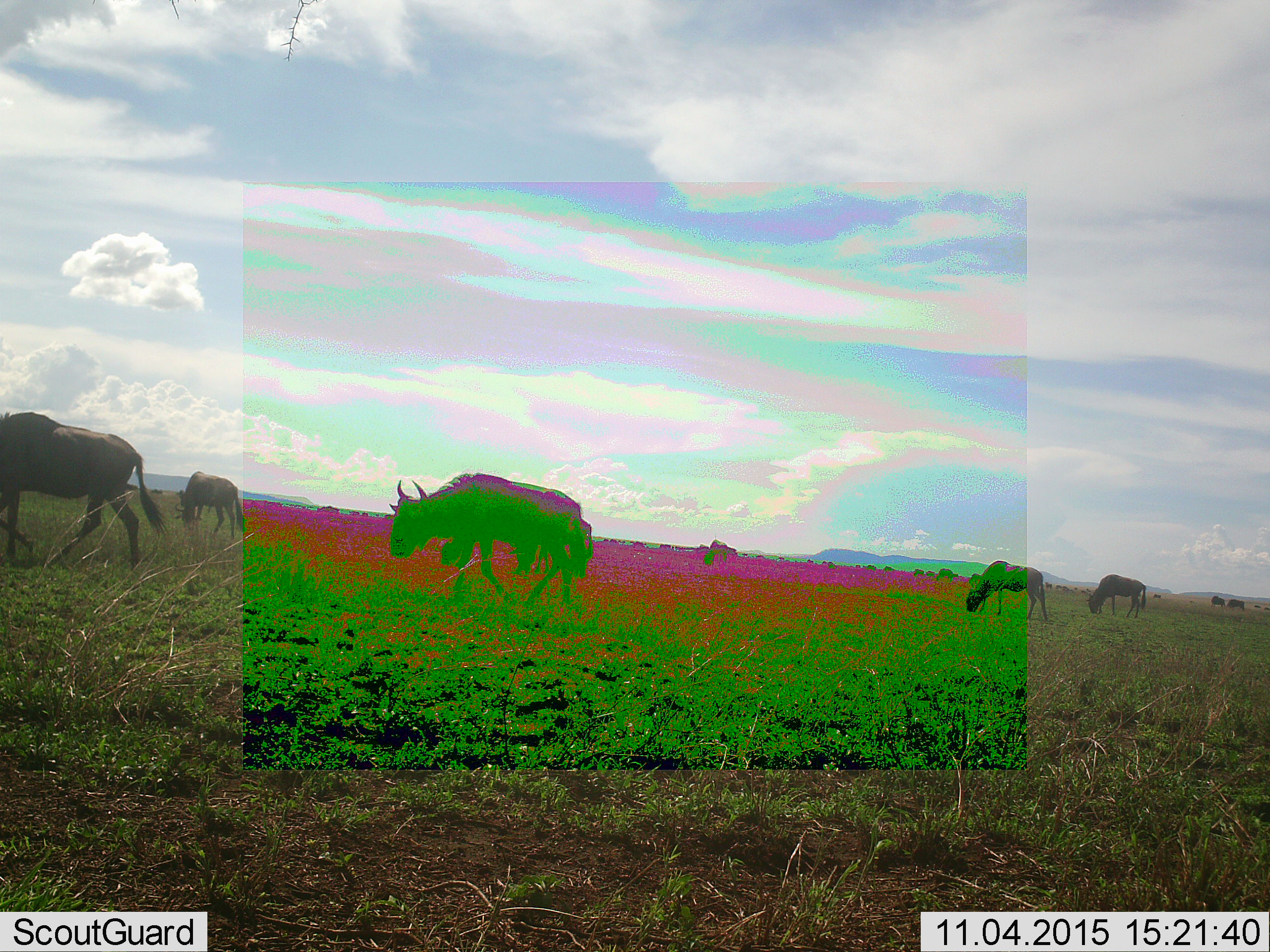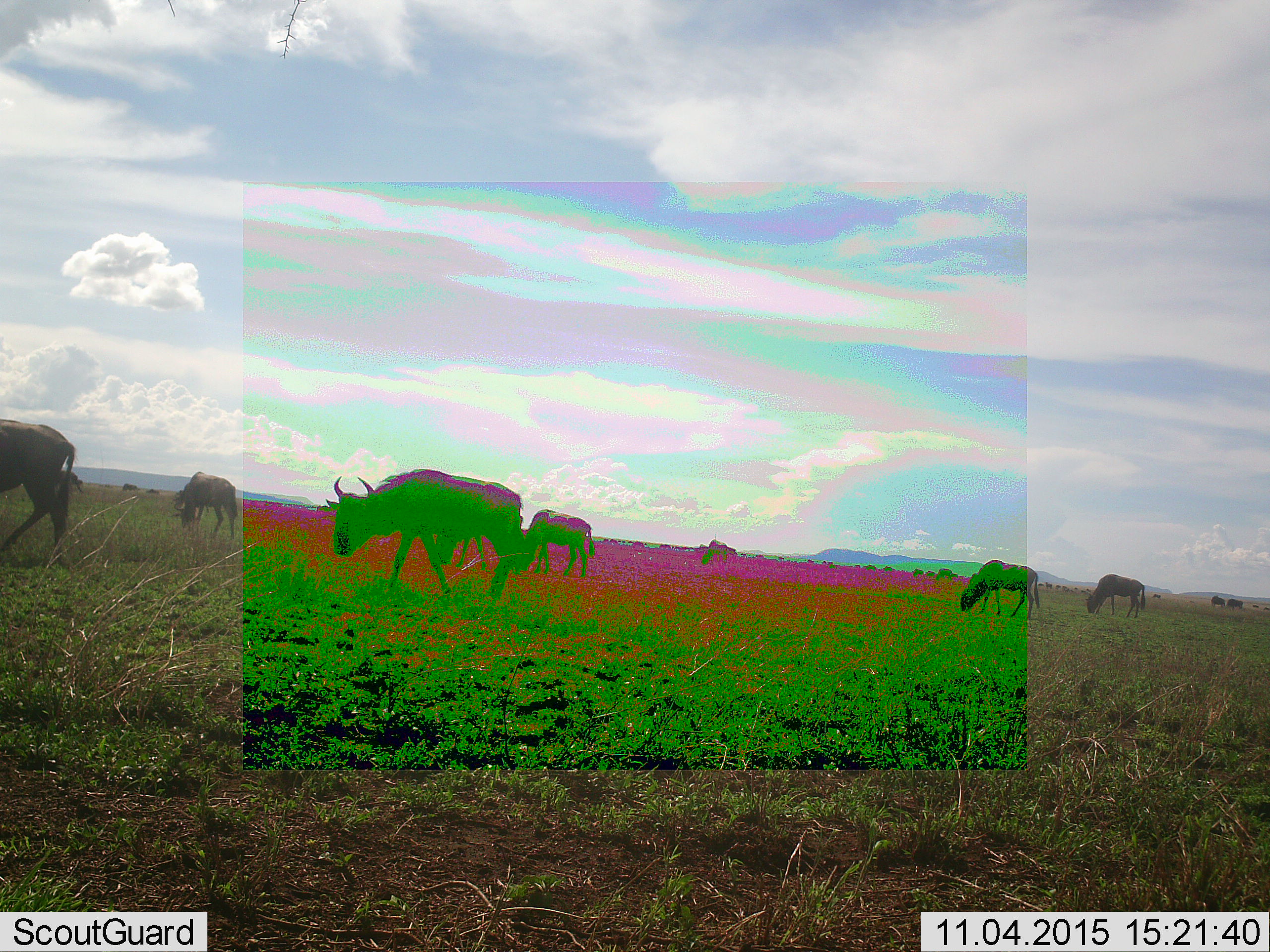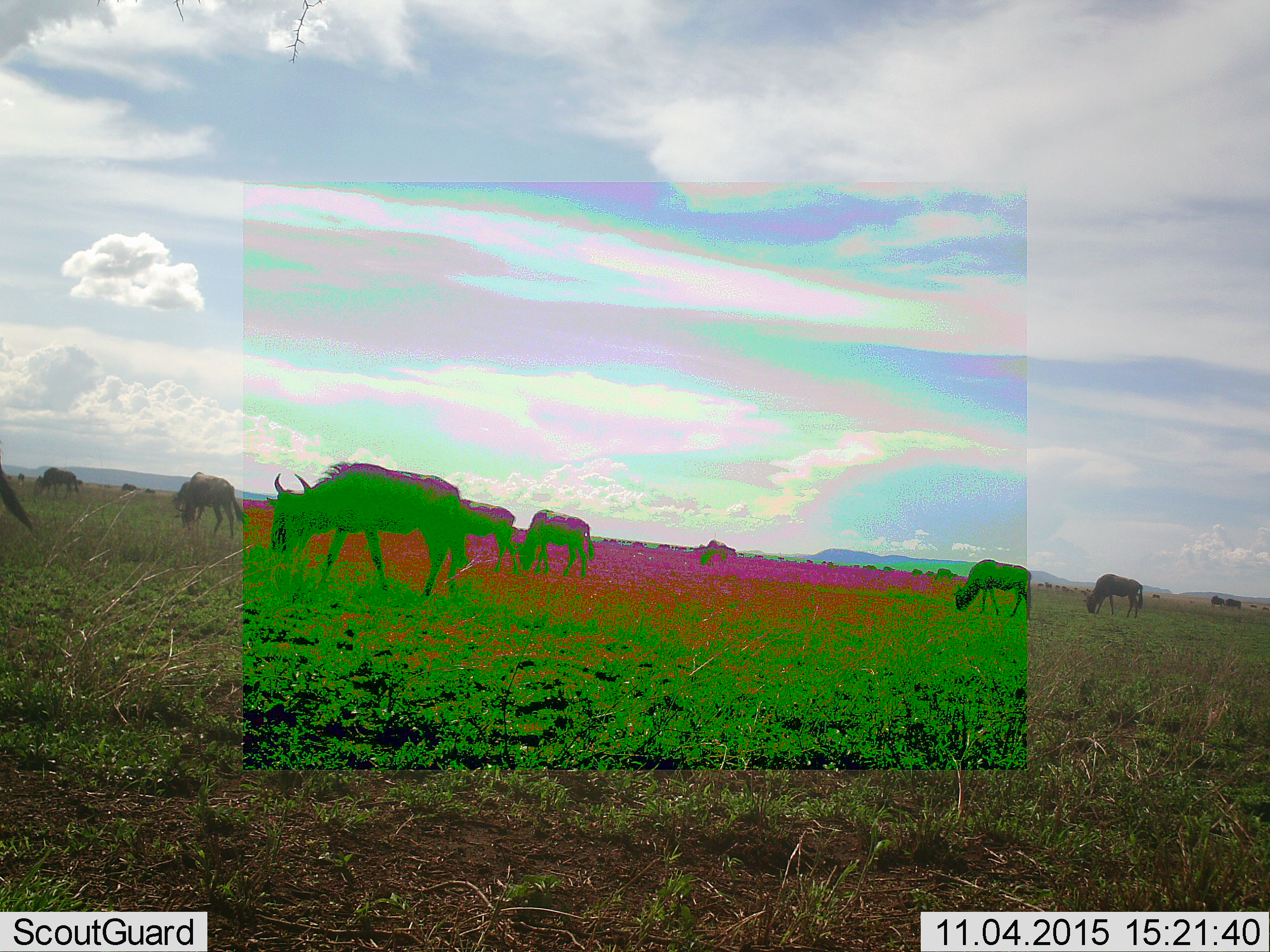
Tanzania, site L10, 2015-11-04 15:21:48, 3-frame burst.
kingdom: Animalia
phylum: Chordata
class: Mammalia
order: Artiodactyla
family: Bovidae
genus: Connochaetes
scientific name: Connochaetes taurinus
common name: blue wildebeest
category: wildebeest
Wildebeest (blue wildebeest) (Connochaetes taurinus), count 11-50. Behavior (volunteer vote fractions): standing 11%, resting 11%, moving 67%, interacting 0%. Young present (vote fraction): 11%. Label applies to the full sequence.